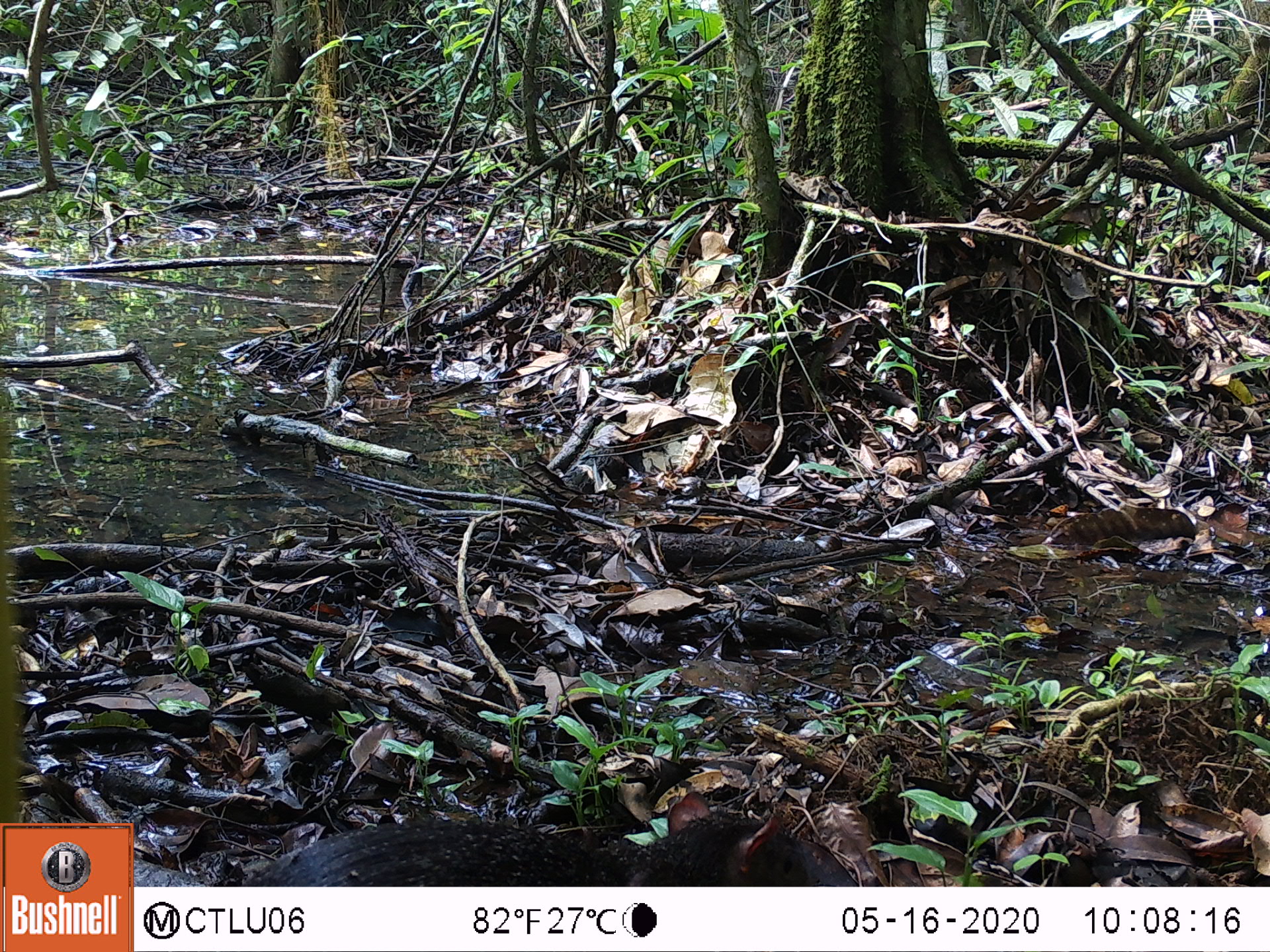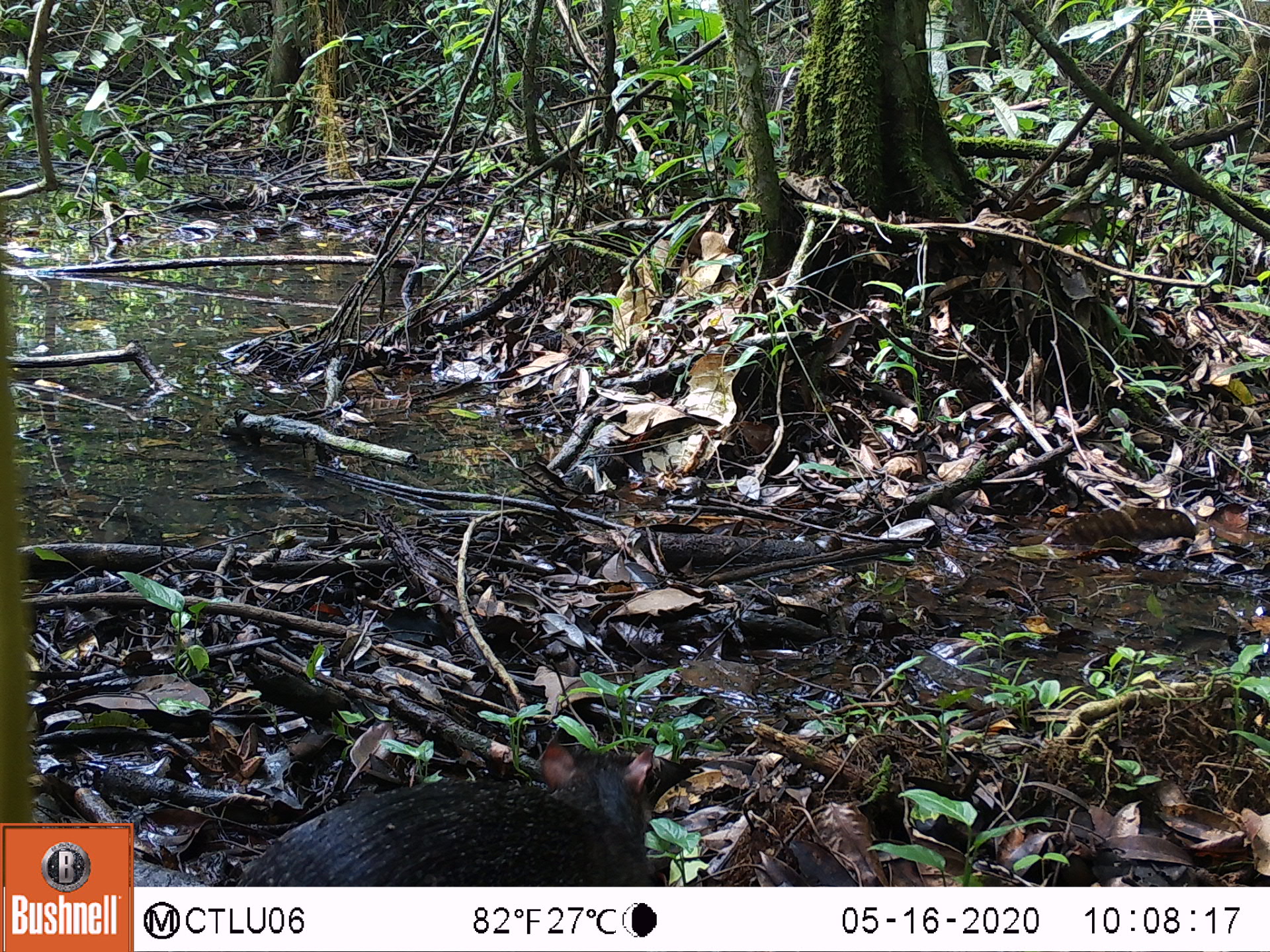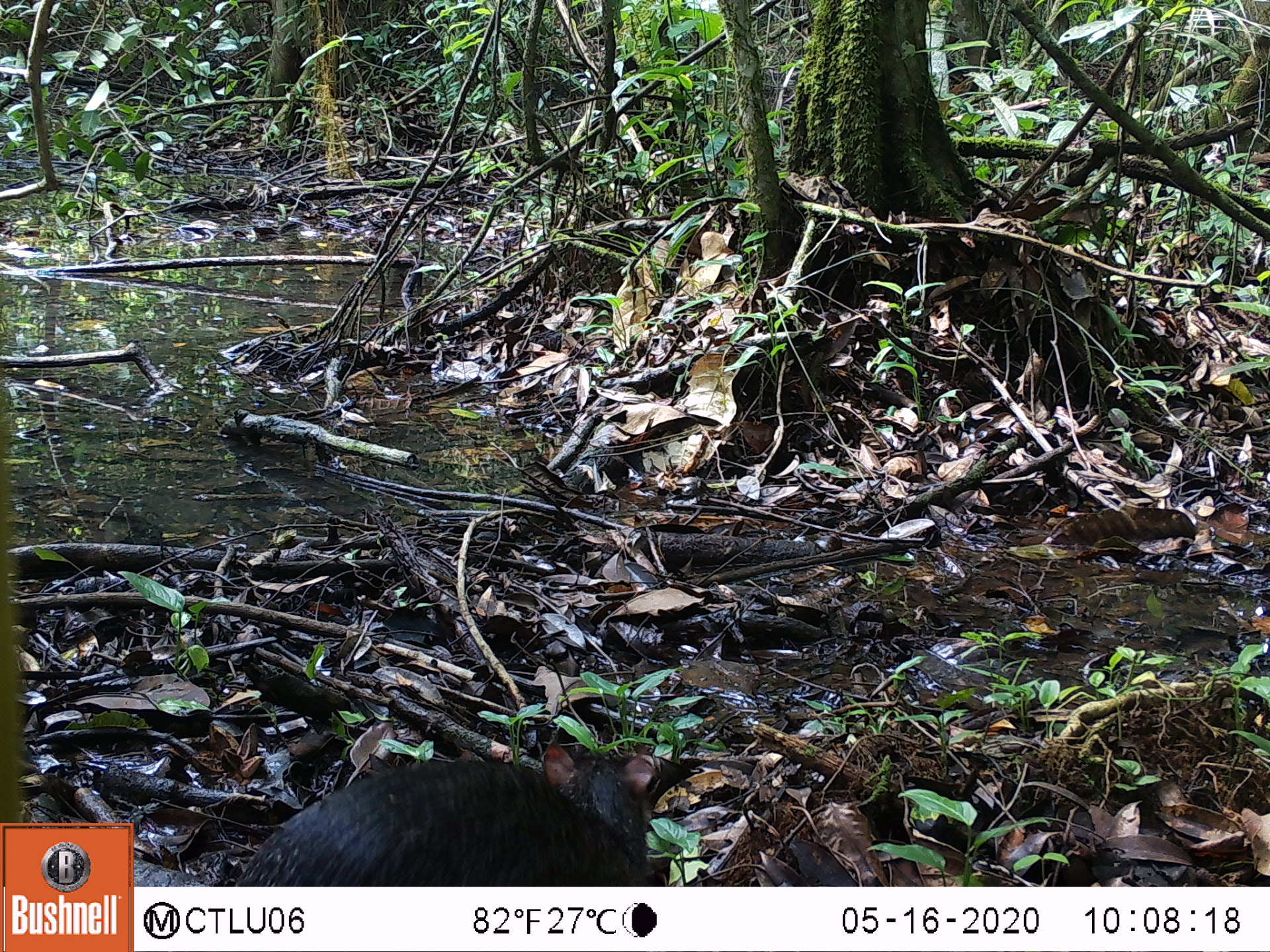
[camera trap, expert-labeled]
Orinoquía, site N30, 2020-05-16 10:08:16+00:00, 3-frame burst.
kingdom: Animalia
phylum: Chordata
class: Mammalia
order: Rodentia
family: Dasyproctidae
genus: Dasyprocta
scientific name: Dasyprocta fuliginosa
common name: black agouti